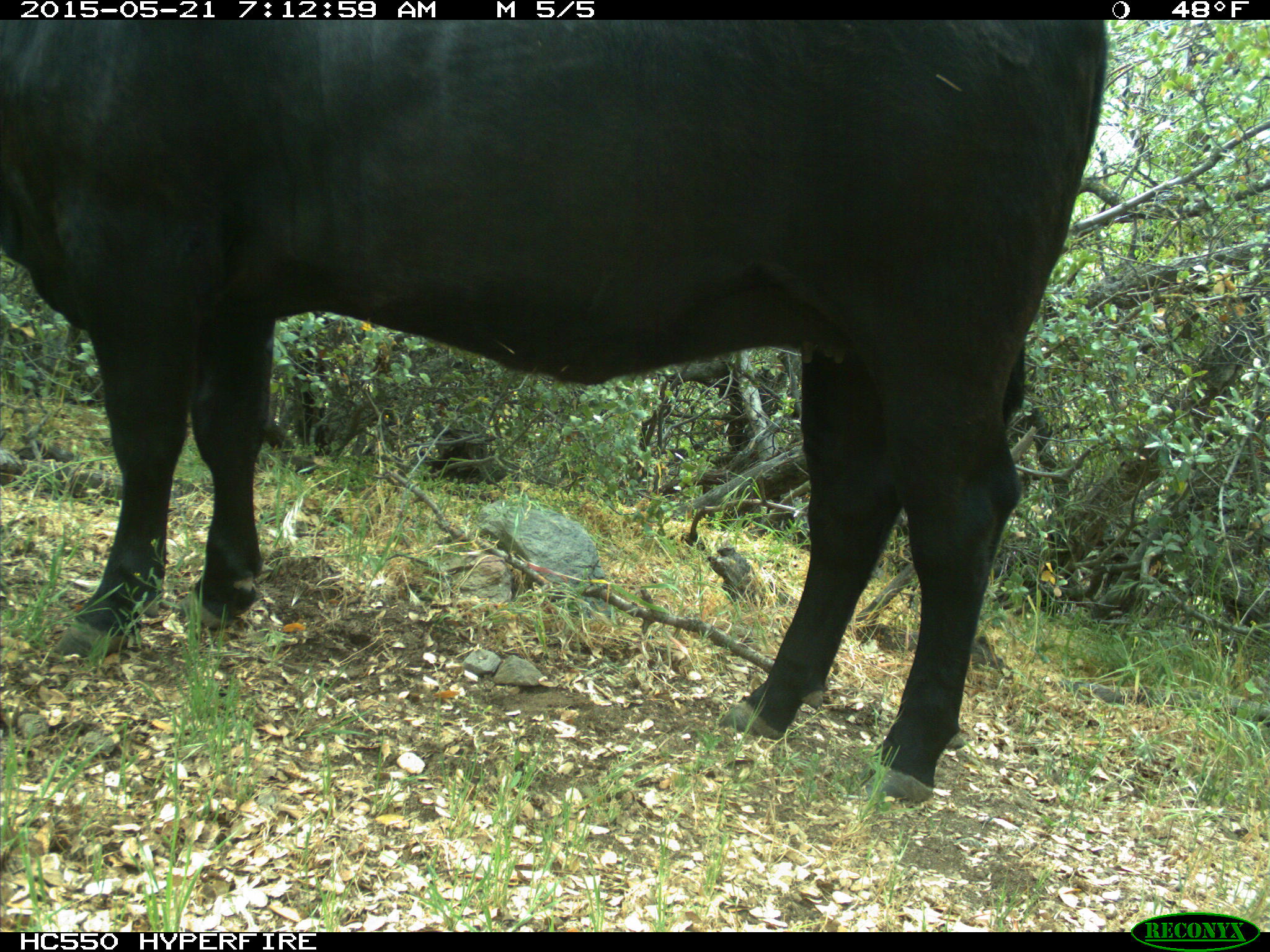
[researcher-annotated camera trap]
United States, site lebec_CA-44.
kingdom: Animalia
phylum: Chordata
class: Mammalia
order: Artiodactyla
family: Bovidae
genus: Bos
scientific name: Bos taurus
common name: domestic cow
Bos taurus (domestic cow).